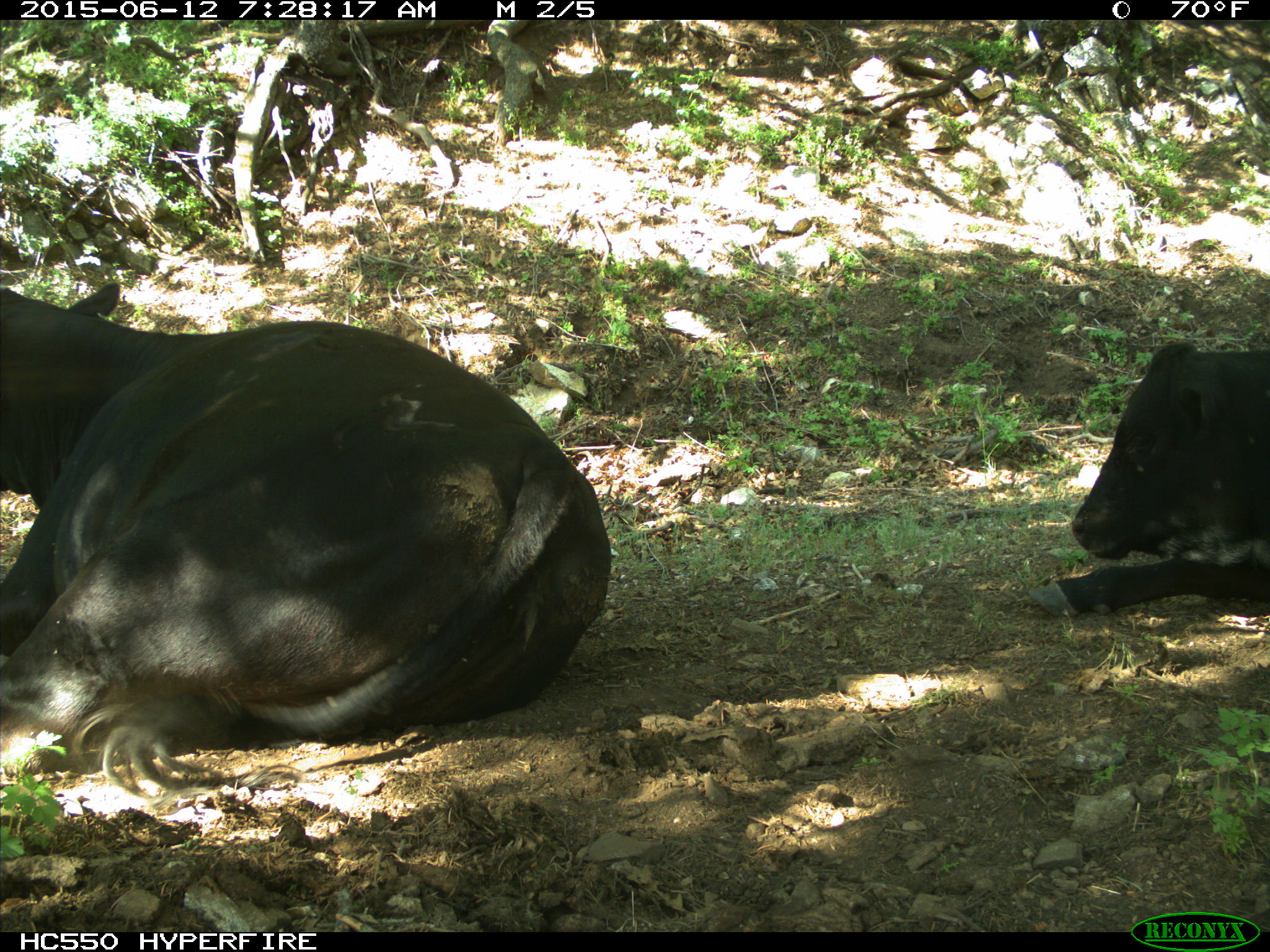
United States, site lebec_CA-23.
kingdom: Animalia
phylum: Chordata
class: Mammalia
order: Artiodactyla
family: Bovidae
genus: Bos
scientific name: Bos taurus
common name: domestic cow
Bos taurus (domestic cow).